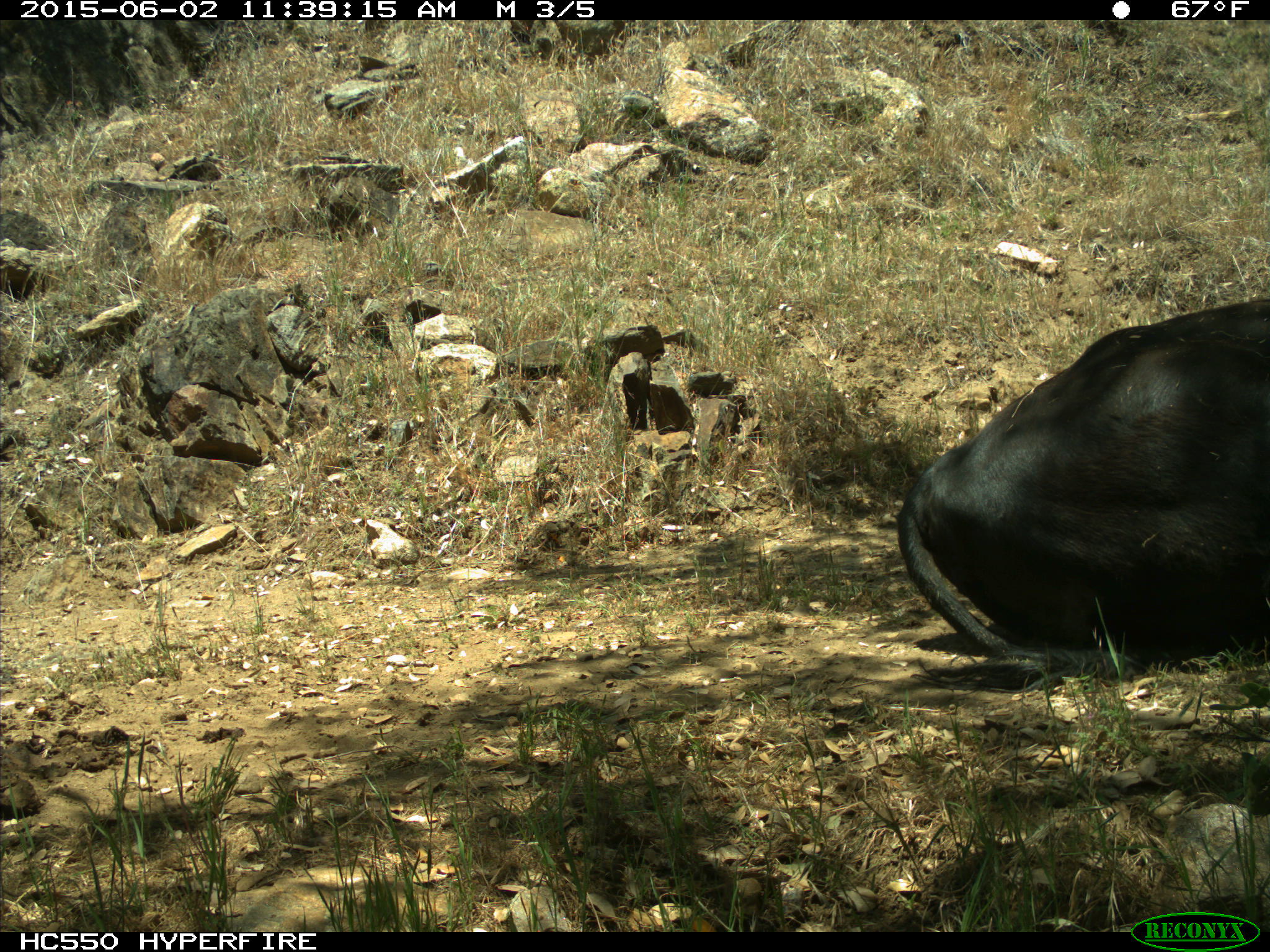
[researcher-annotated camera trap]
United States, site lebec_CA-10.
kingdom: Animalia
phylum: Chordata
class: Mammalia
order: Artiodactyla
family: Bovidae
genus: Bos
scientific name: Bos taurus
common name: domestic cow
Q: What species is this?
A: Bos taurus (domestic cow).